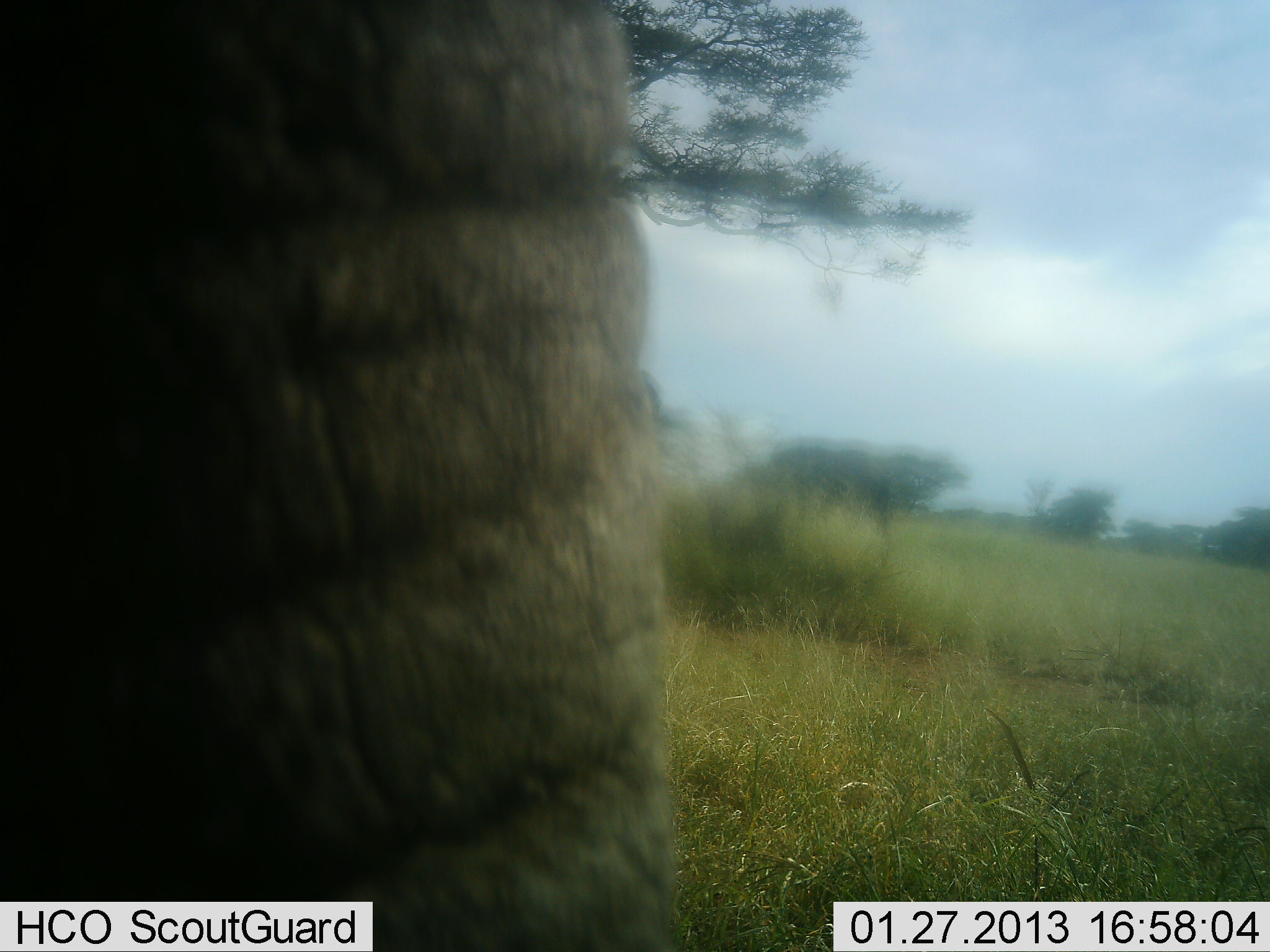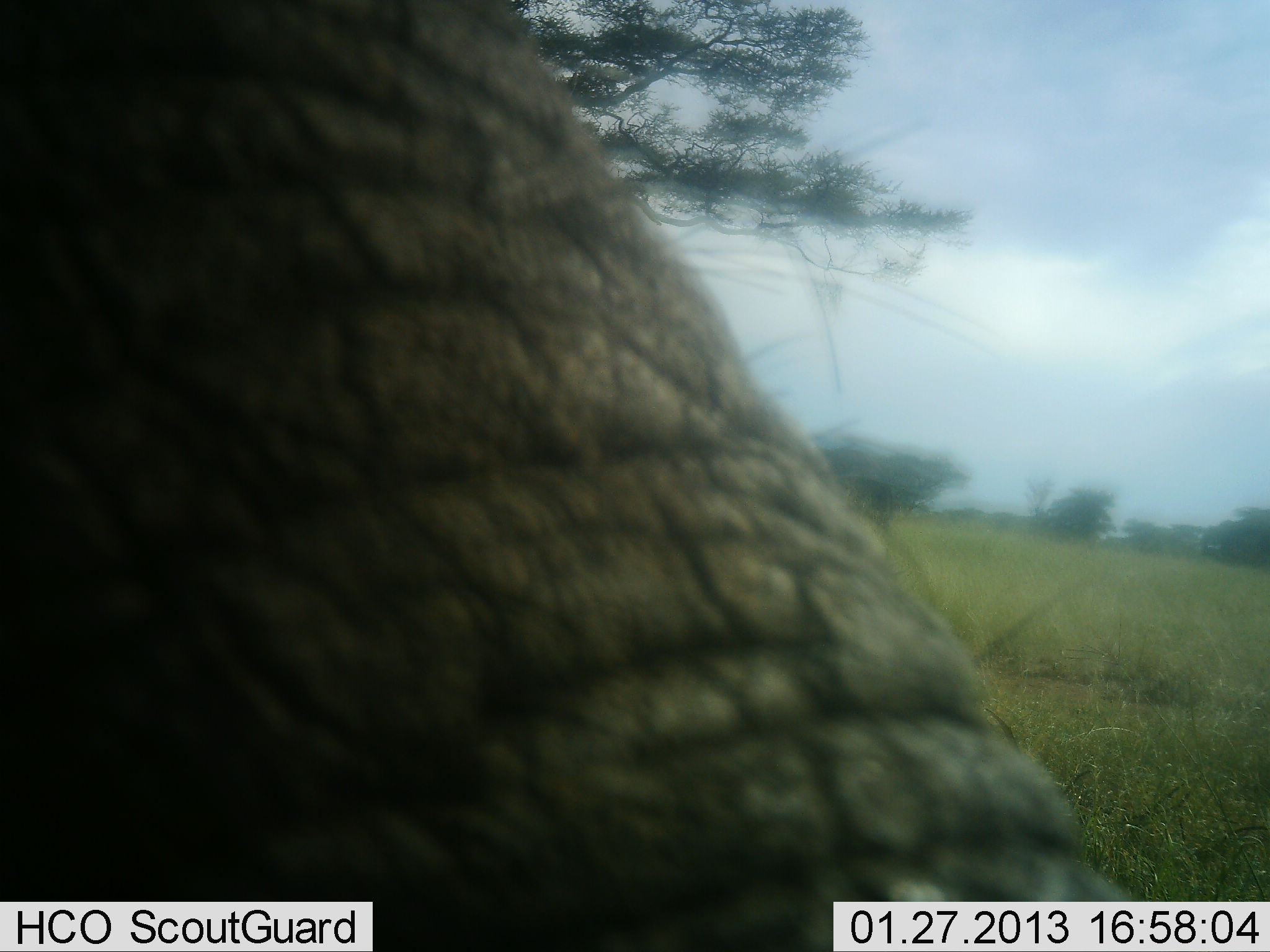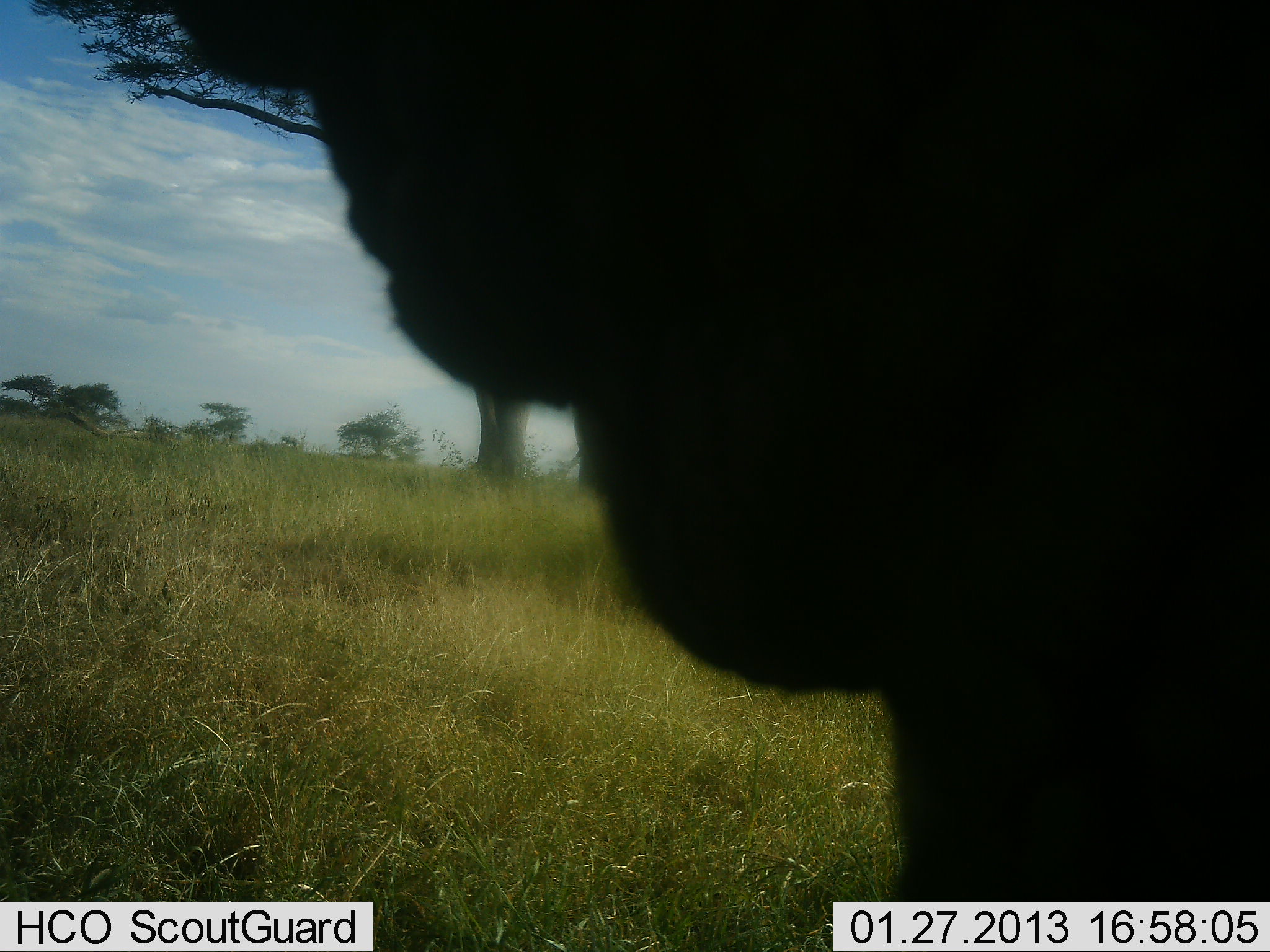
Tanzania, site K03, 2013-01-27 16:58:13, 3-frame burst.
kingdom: Animalia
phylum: Chordata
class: Mammalia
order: Proboscidea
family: Elephantidae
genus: Loxodonta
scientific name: Loxodonta africana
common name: african bush elephant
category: elephant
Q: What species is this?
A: Elephant (african bush elephant) (Loxodonta africana).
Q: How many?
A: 1.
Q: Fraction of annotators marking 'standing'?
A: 49%.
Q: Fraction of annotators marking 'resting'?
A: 0%.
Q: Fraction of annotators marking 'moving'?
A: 35%.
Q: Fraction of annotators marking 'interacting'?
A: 8%.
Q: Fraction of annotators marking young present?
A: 0%.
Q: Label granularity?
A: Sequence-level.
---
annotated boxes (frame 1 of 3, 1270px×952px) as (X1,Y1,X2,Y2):
animal: (1,1,678,952)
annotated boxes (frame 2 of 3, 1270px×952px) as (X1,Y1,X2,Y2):
animal: (1,1,1155,951)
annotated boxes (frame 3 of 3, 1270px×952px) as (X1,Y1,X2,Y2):
animal: (135,1,1270,952)